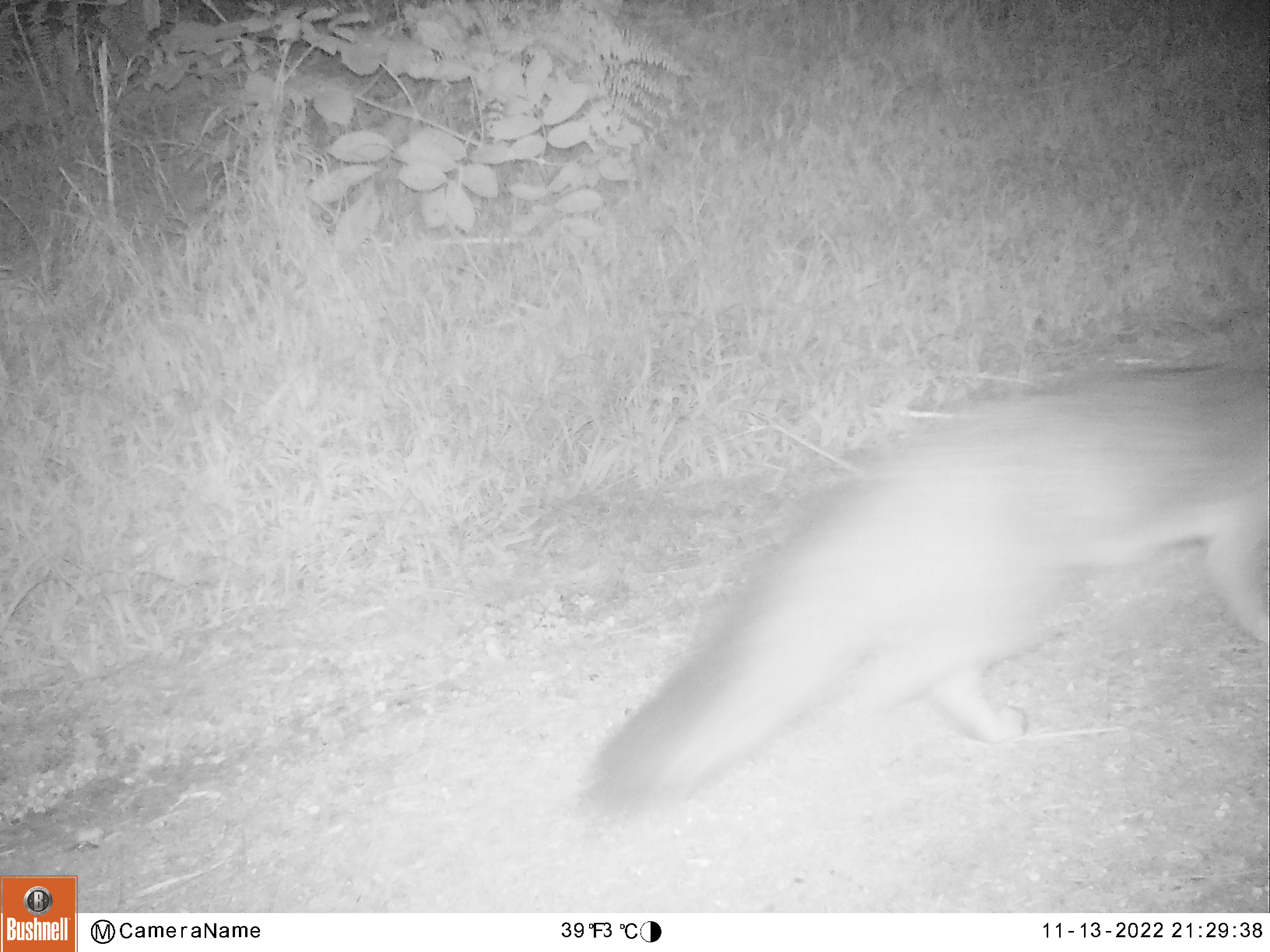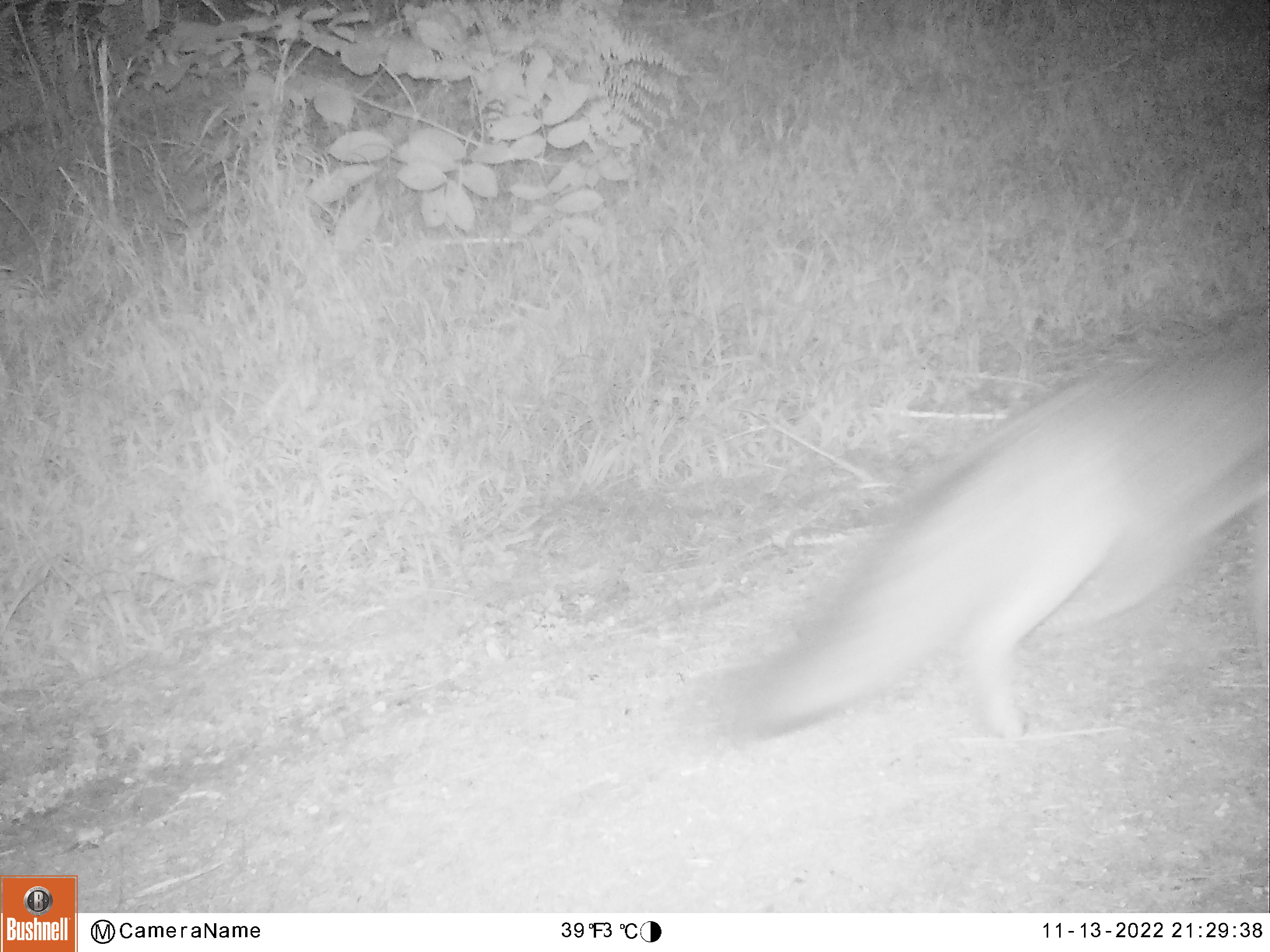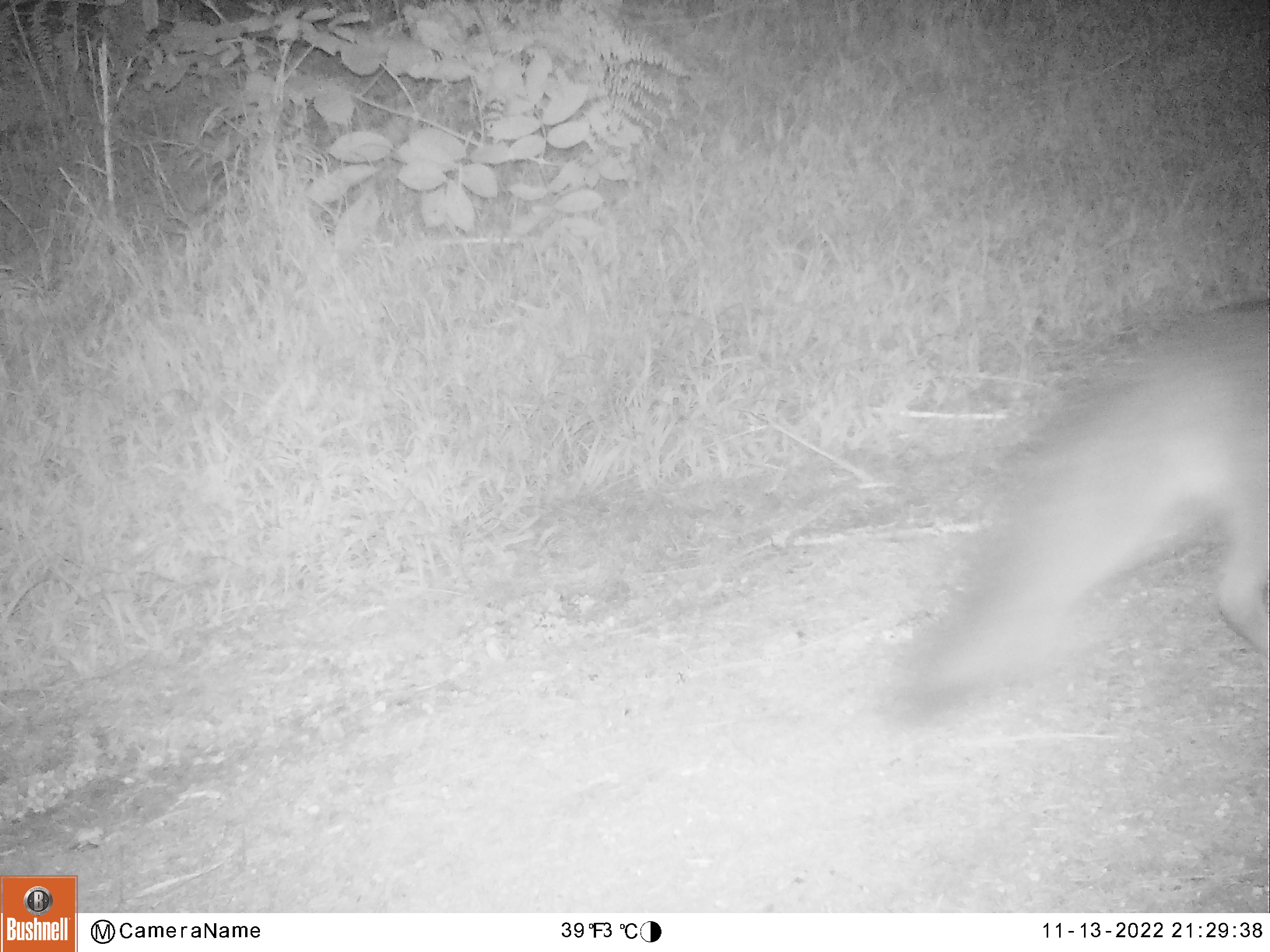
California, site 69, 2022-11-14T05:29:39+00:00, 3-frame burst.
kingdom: Animalia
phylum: Chordata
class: Mammalia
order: Carnivora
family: Canidae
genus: Urocyon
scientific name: Urocyon cinereoargenteus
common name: gray fox